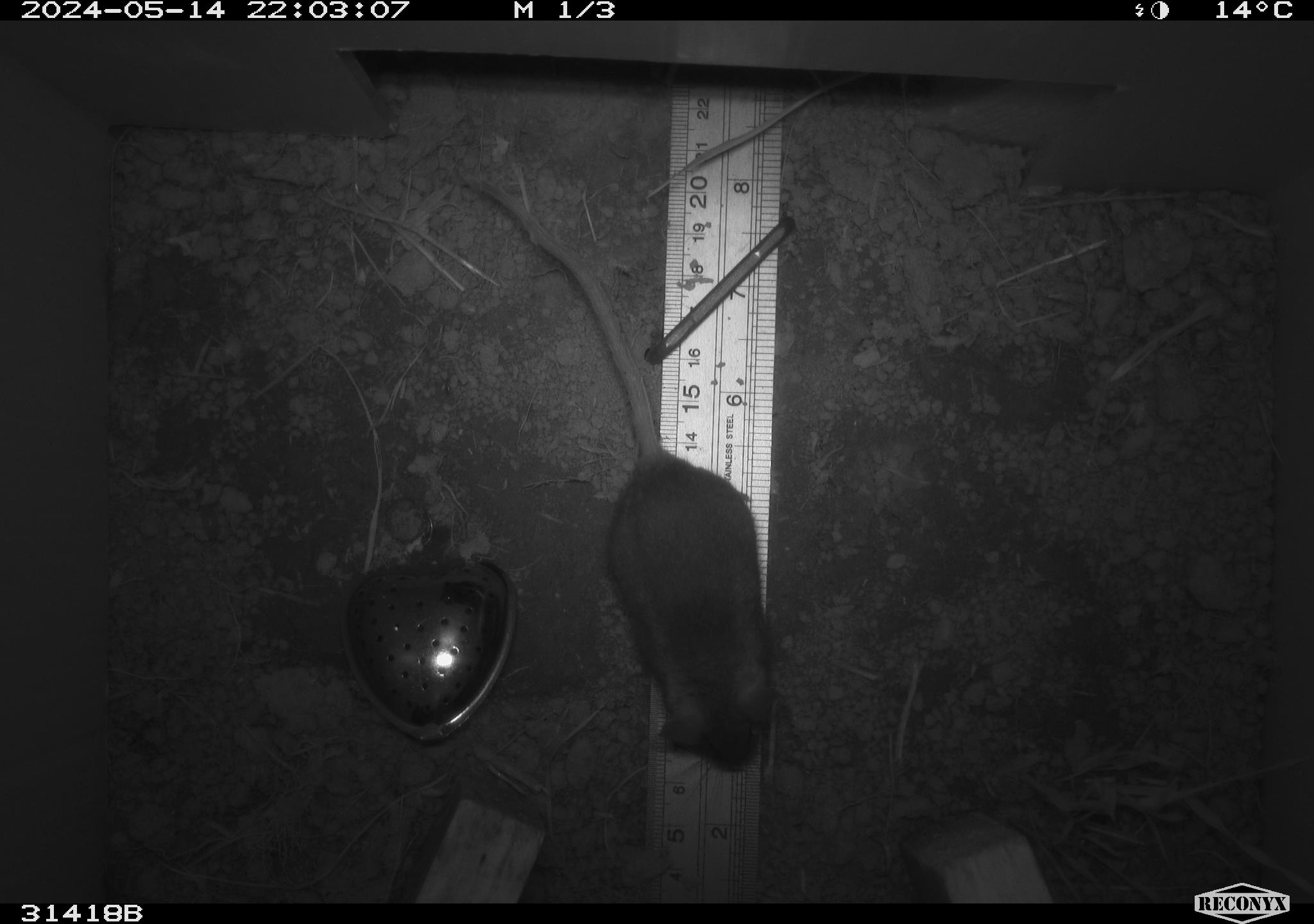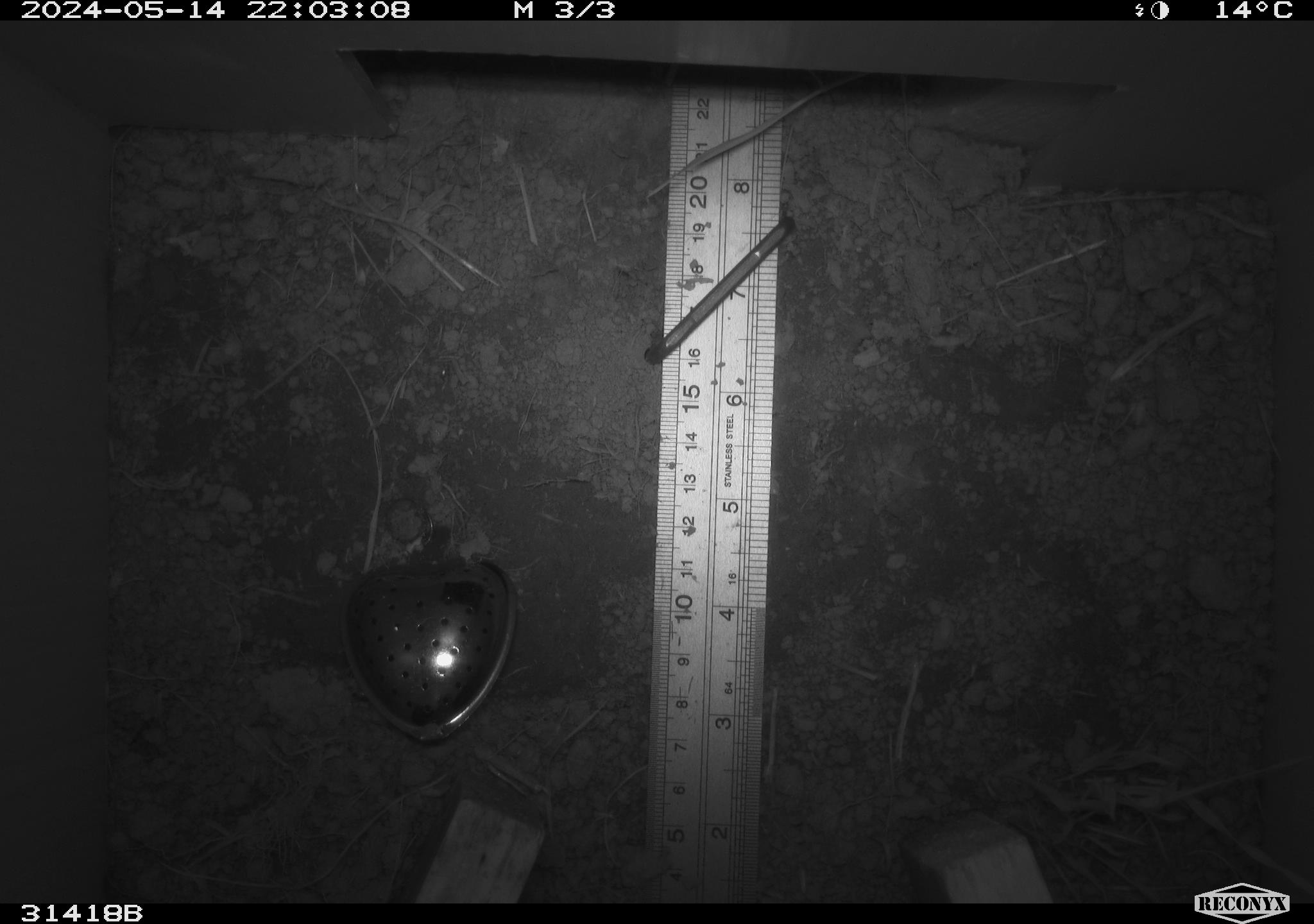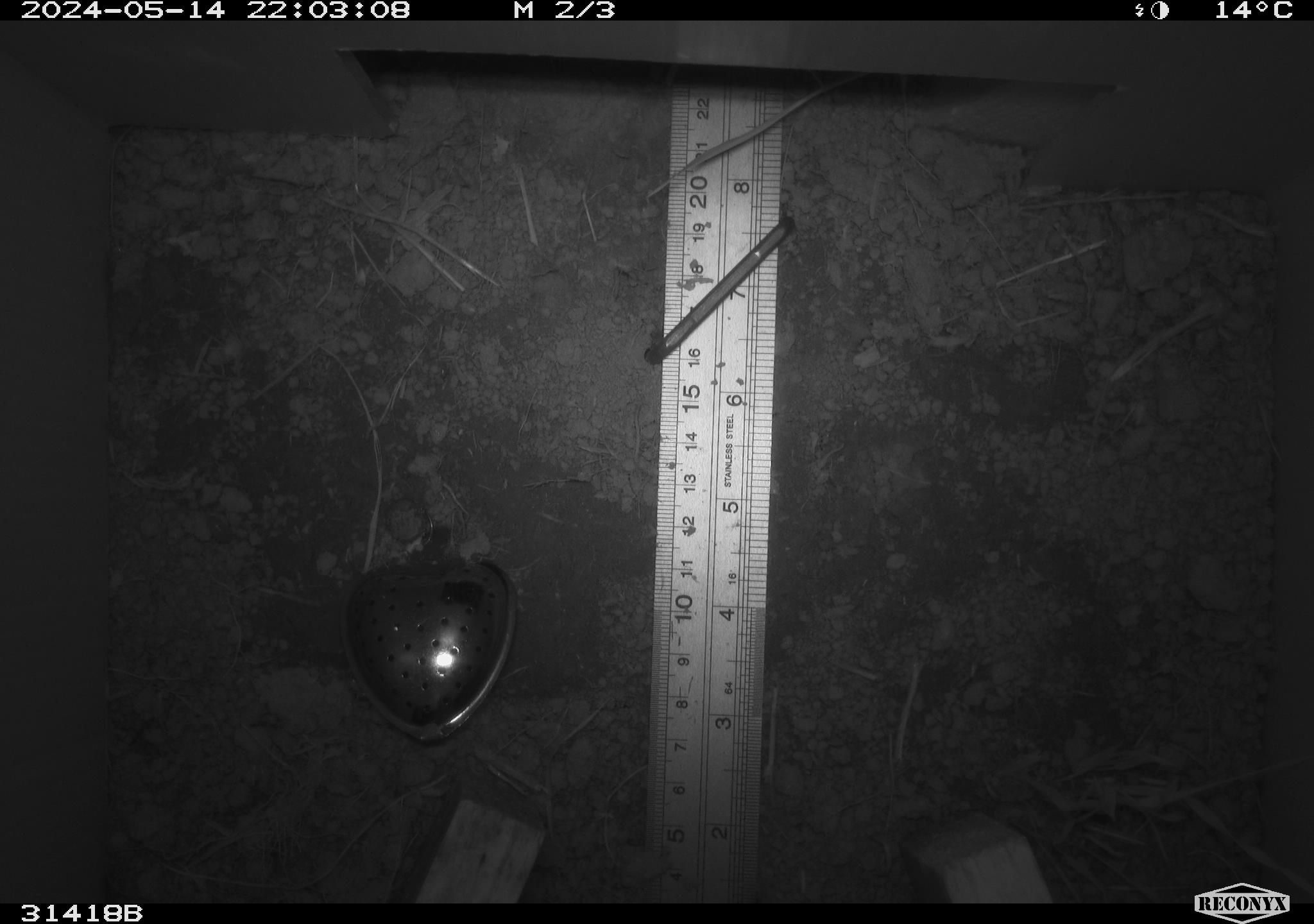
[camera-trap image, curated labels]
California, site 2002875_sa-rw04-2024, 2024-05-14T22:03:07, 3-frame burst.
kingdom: Animalia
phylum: Chordata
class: Mammalia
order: Rodentia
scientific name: Rodentia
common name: rodent